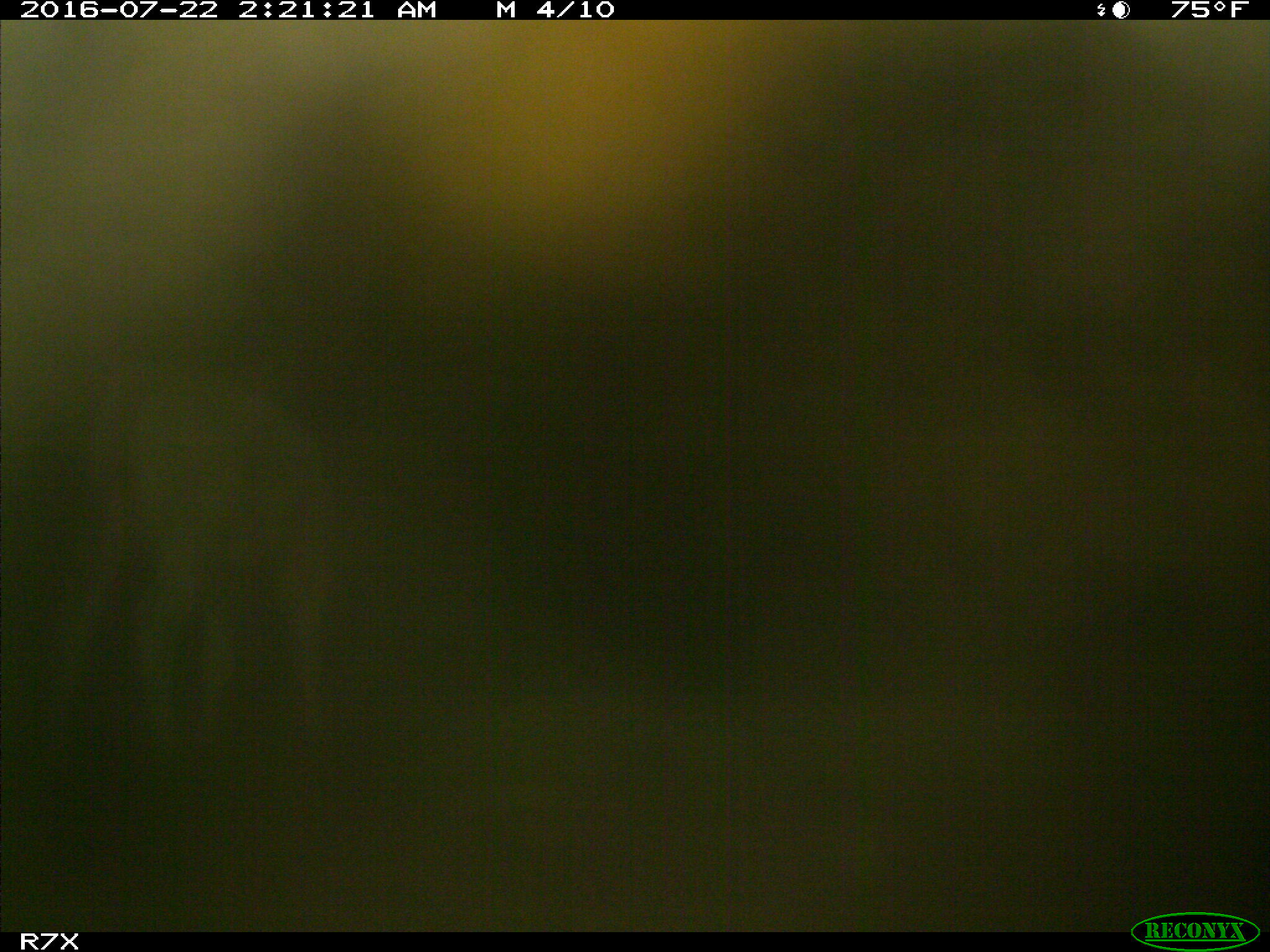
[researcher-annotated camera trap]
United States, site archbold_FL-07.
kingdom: Animalia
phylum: Chordata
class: Mammalia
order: Artiodactyla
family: Bovidae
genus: Bos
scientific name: Bos taurus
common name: domestic cow